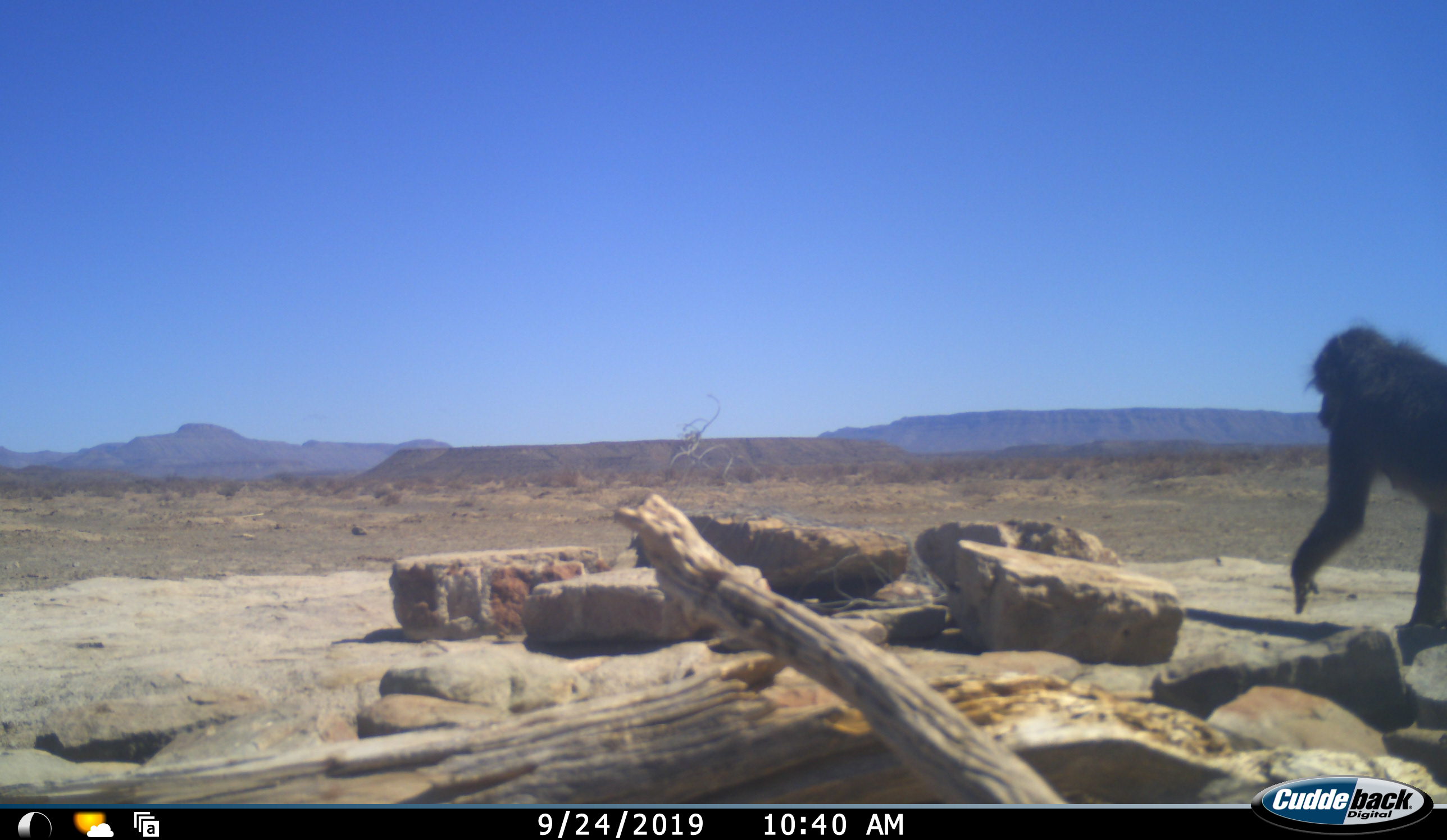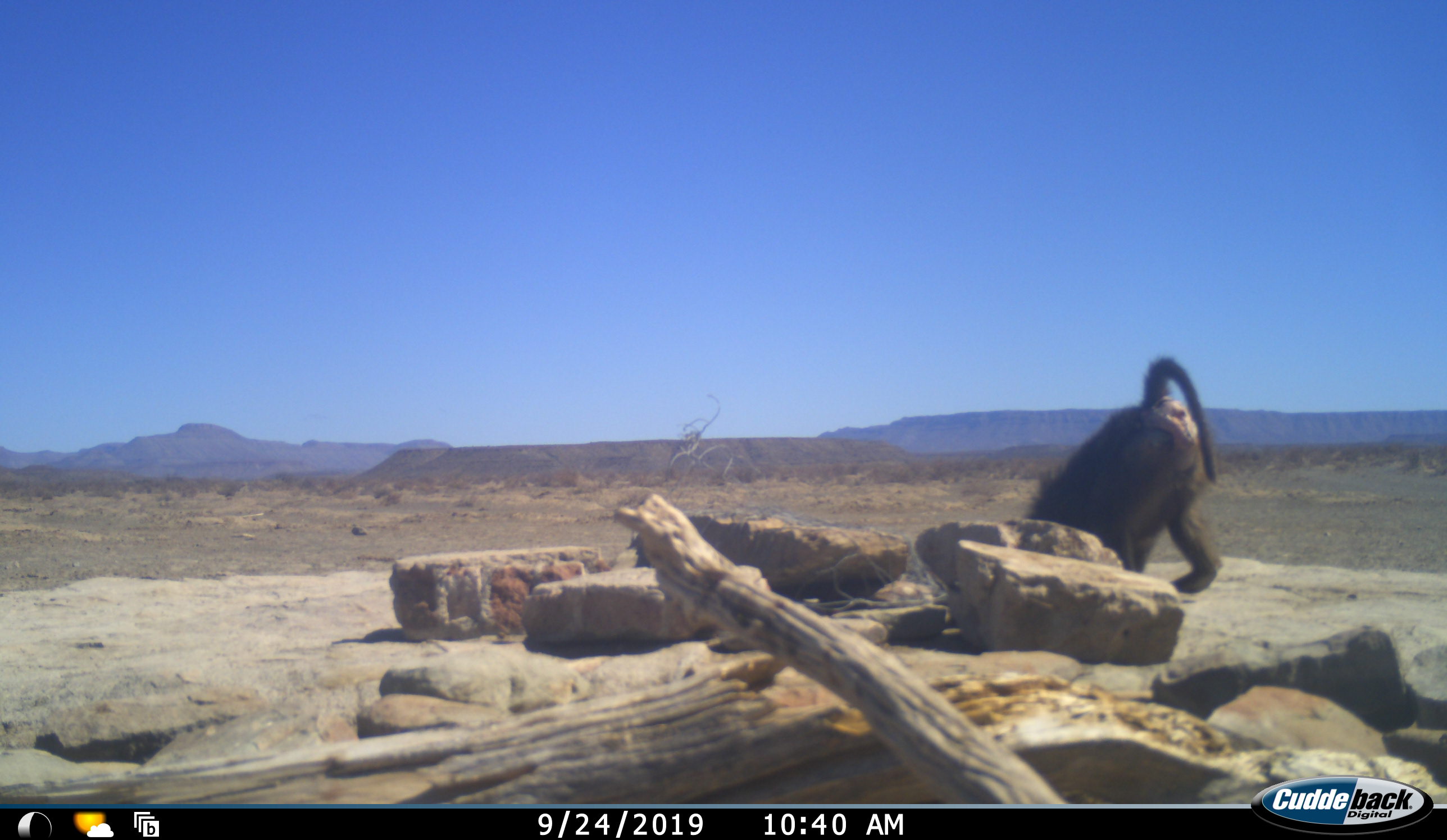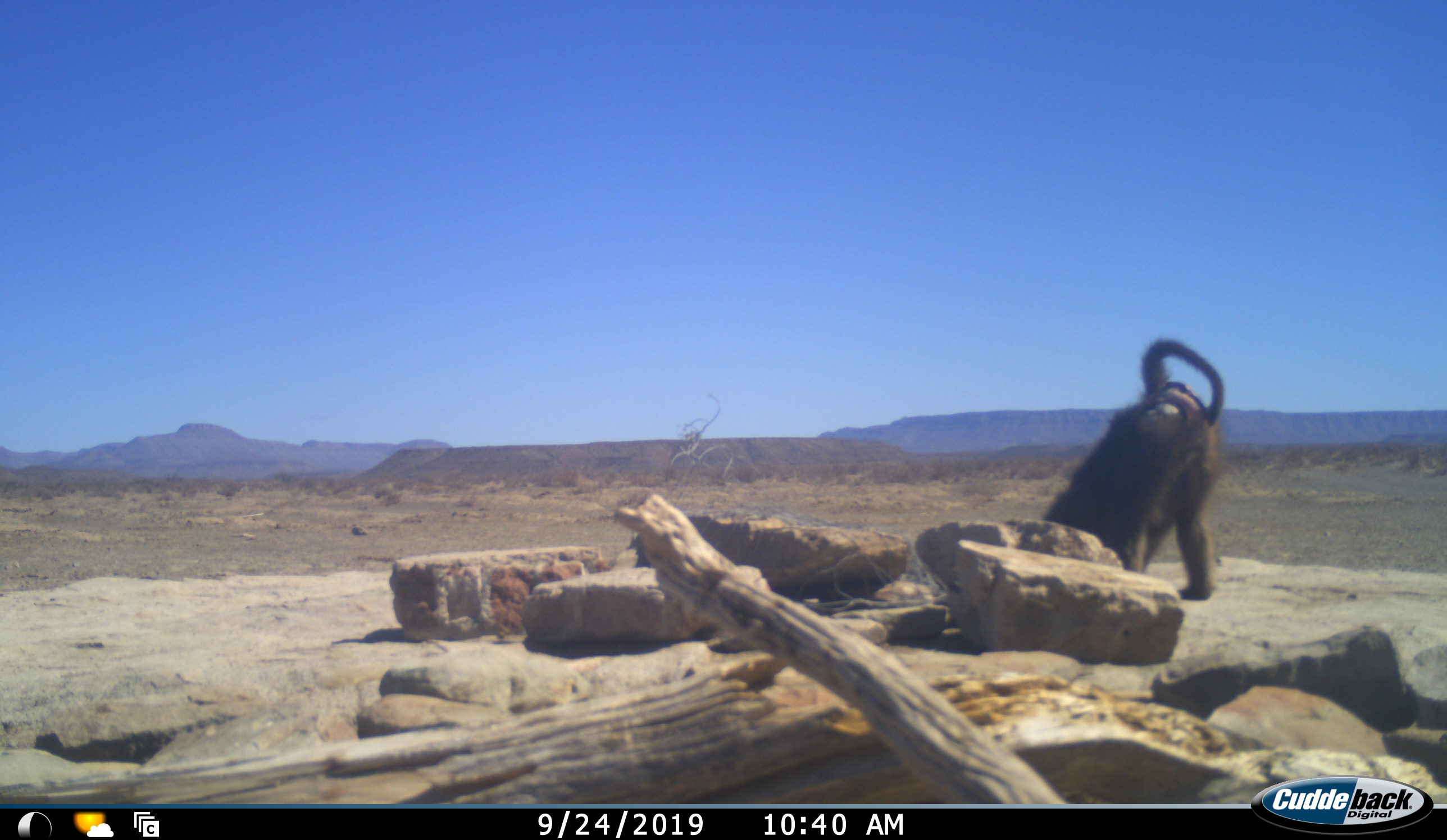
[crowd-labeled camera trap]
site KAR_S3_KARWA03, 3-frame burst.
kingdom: Animalia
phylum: Chordata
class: Mammalia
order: Primates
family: Cercopithecidae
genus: Papio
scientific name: Papio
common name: baboon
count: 1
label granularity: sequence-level